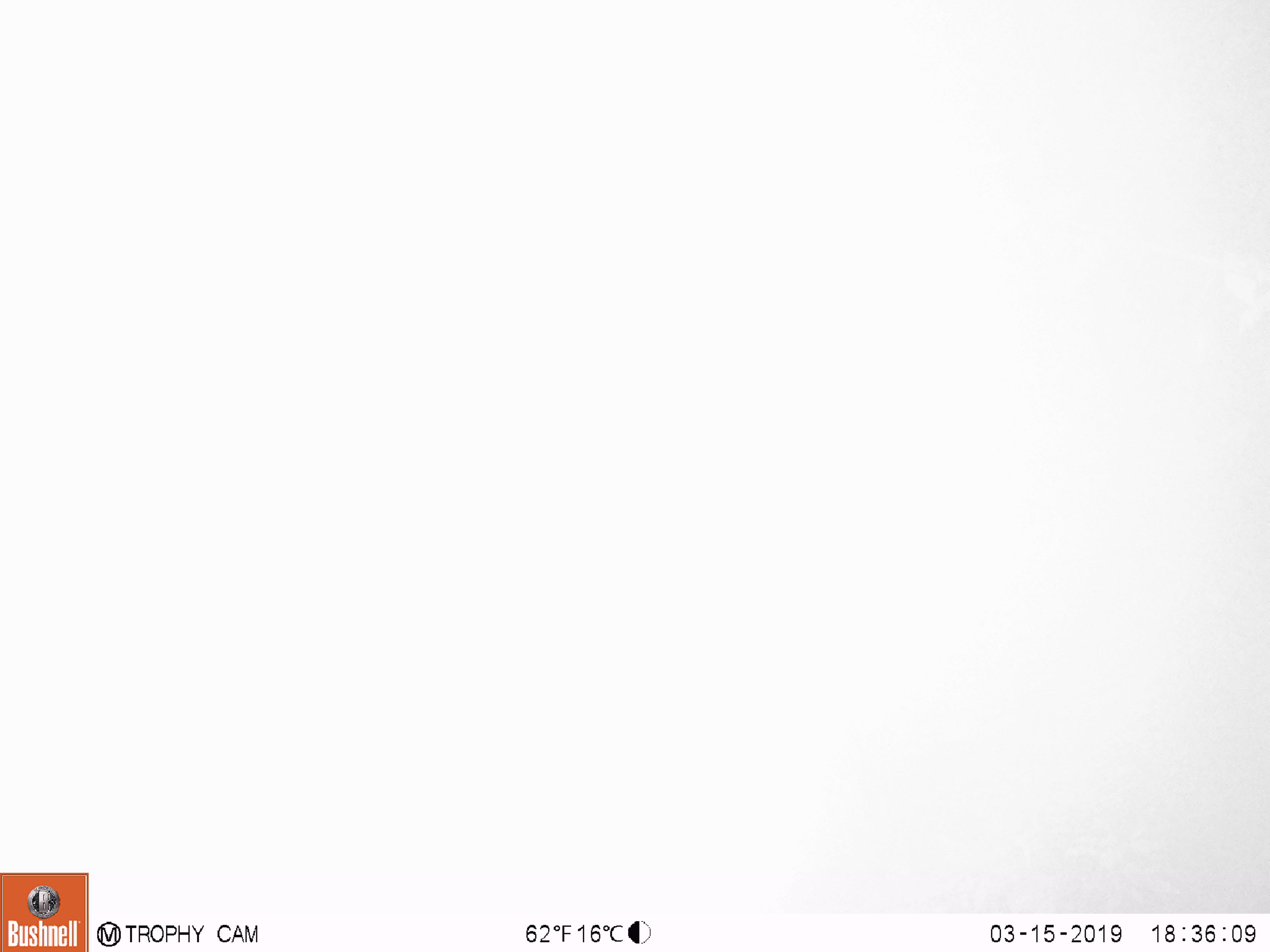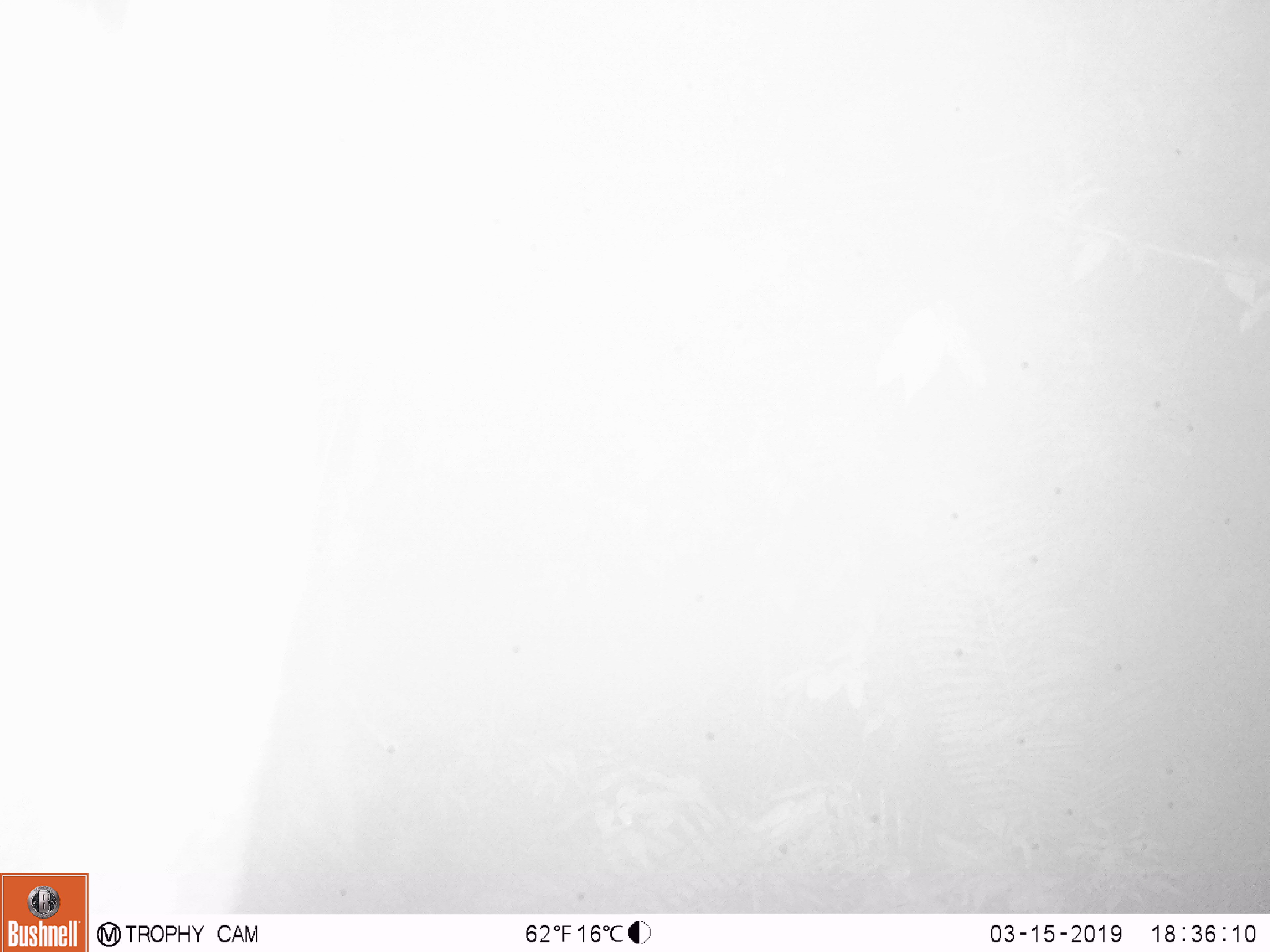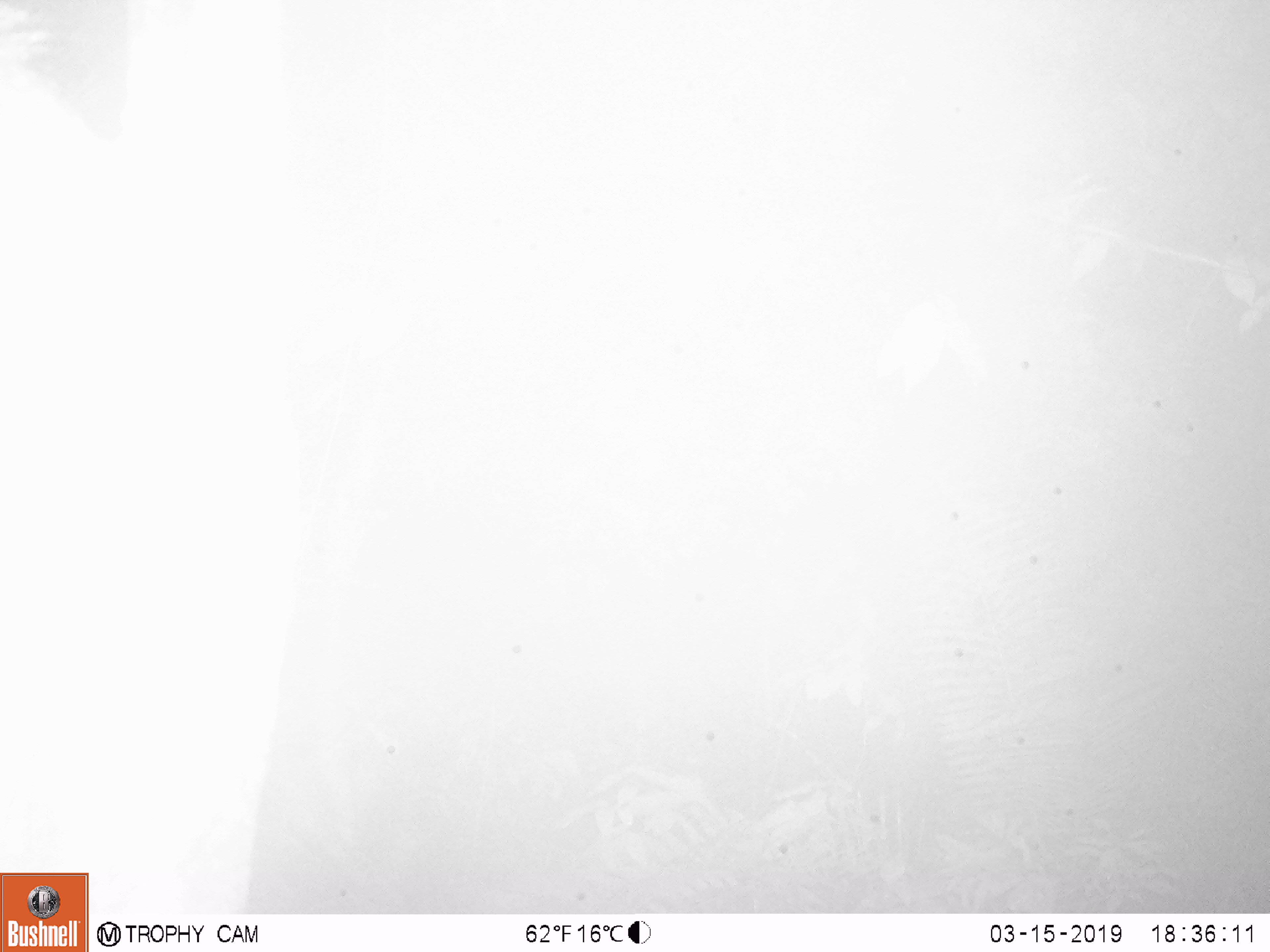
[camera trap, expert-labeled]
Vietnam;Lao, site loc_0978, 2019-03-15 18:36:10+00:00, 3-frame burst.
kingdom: Animalia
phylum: Chordata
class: Mammalia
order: Artiodactyla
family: Bovidae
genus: Capricornis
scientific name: Capricornis sumatraensis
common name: chinese serow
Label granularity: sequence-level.